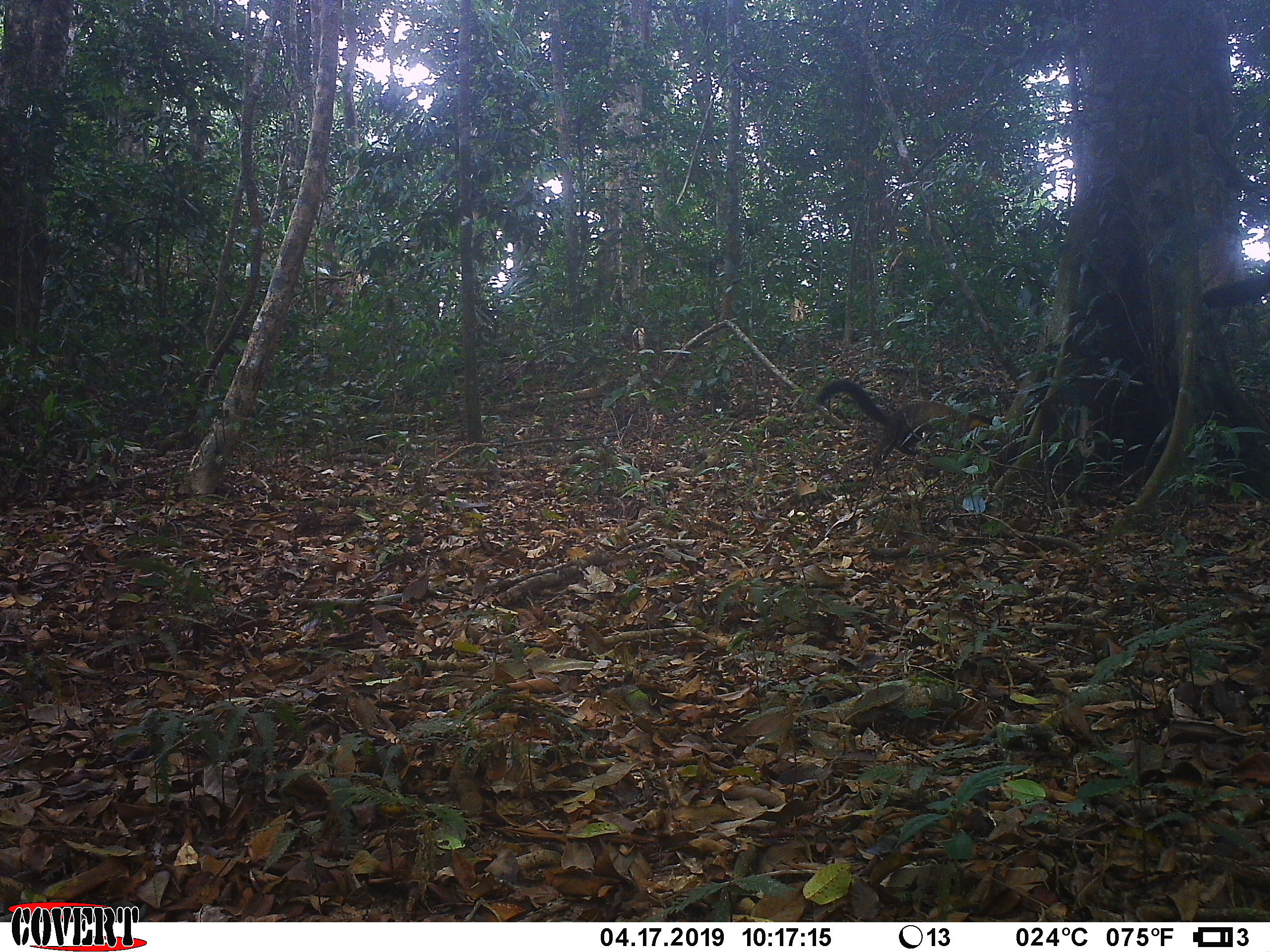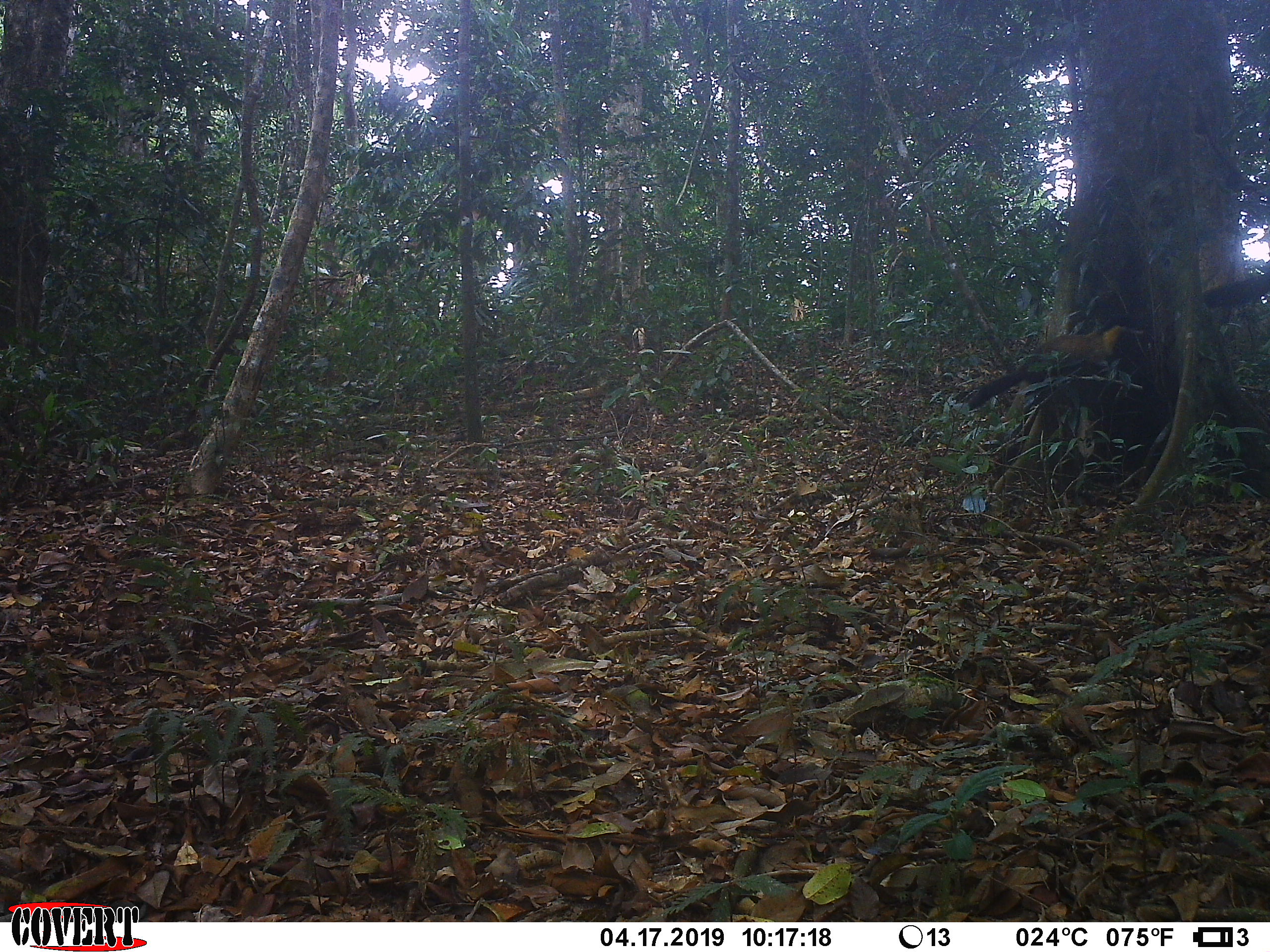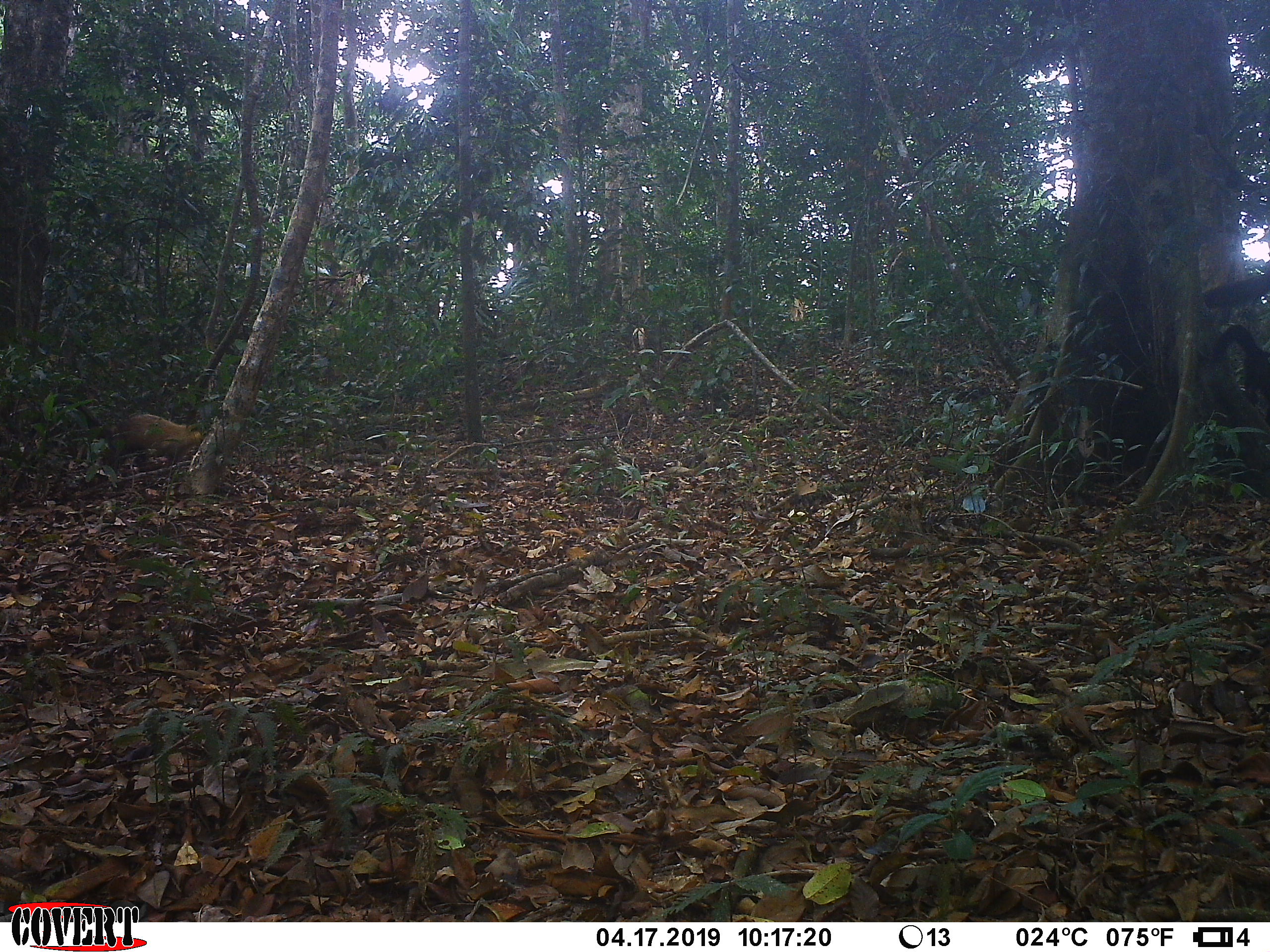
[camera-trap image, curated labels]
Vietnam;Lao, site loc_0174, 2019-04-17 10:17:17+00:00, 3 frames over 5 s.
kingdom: Animalia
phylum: Chordata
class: Mammalia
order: Carnivora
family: Mustelidae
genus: Martes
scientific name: Martes flavigula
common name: yellow-throated marten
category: yellow throated marten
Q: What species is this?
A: Yellow throated marten (yellow-throated marten) (Martes flavigula).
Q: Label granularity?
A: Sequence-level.